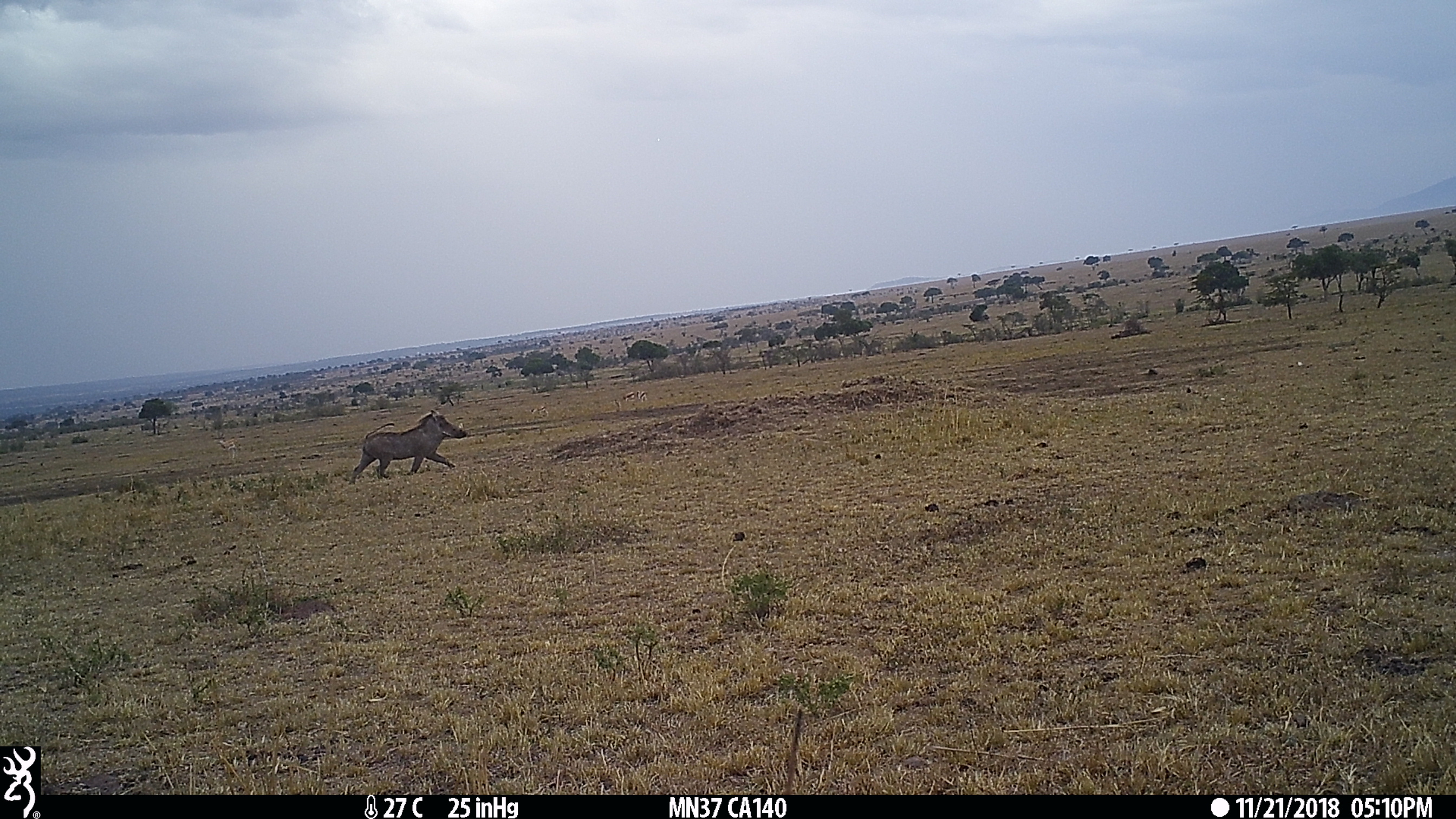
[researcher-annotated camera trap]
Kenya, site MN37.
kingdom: Animalia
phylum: Chordata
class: Mammalia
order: Artiodactyla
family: Suidae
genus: Phacochoerus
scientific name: Phacochoerus africanus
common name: common warthog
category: warthog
Warthog (common warthog) (Phacochoerus africanus).